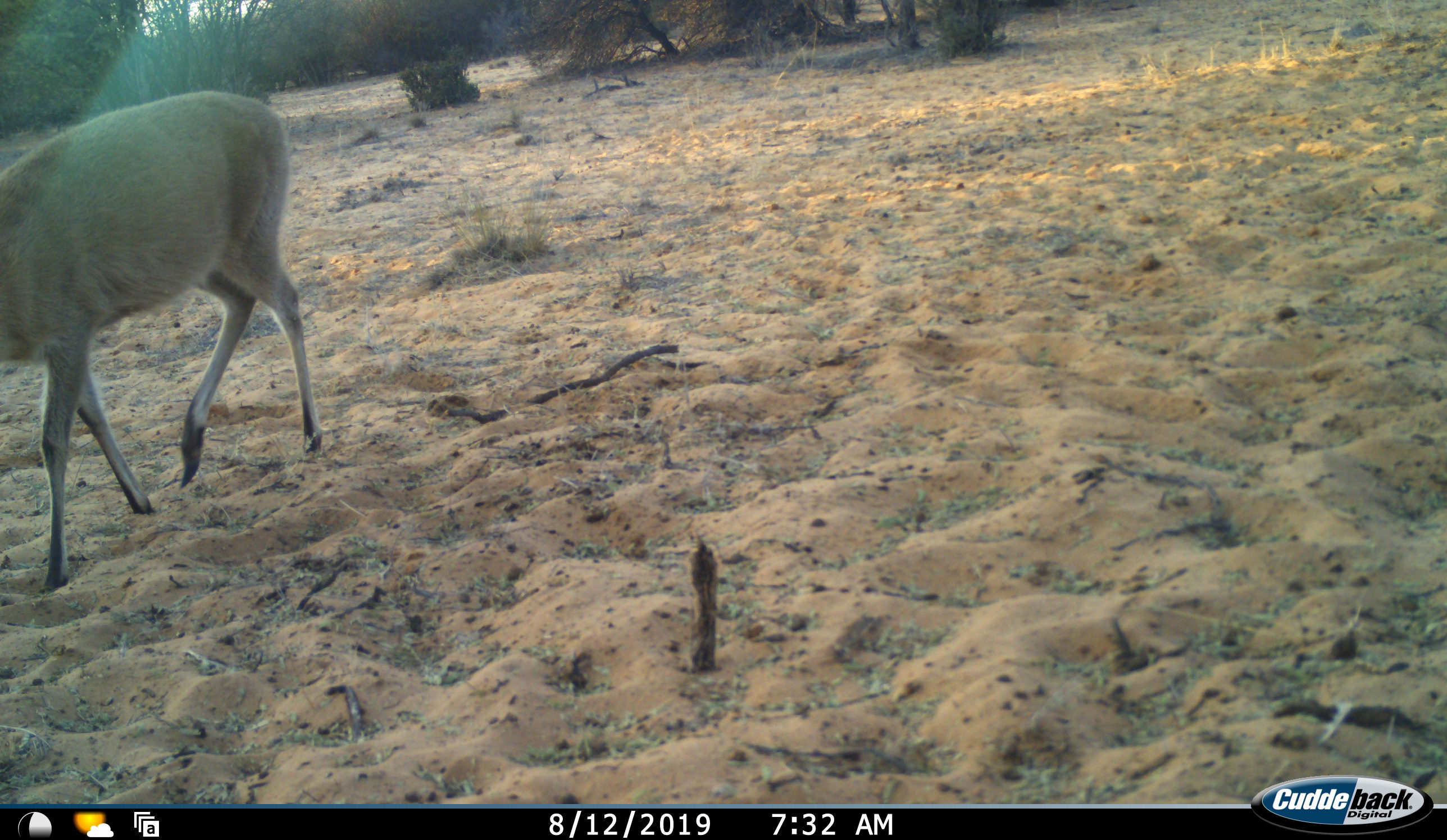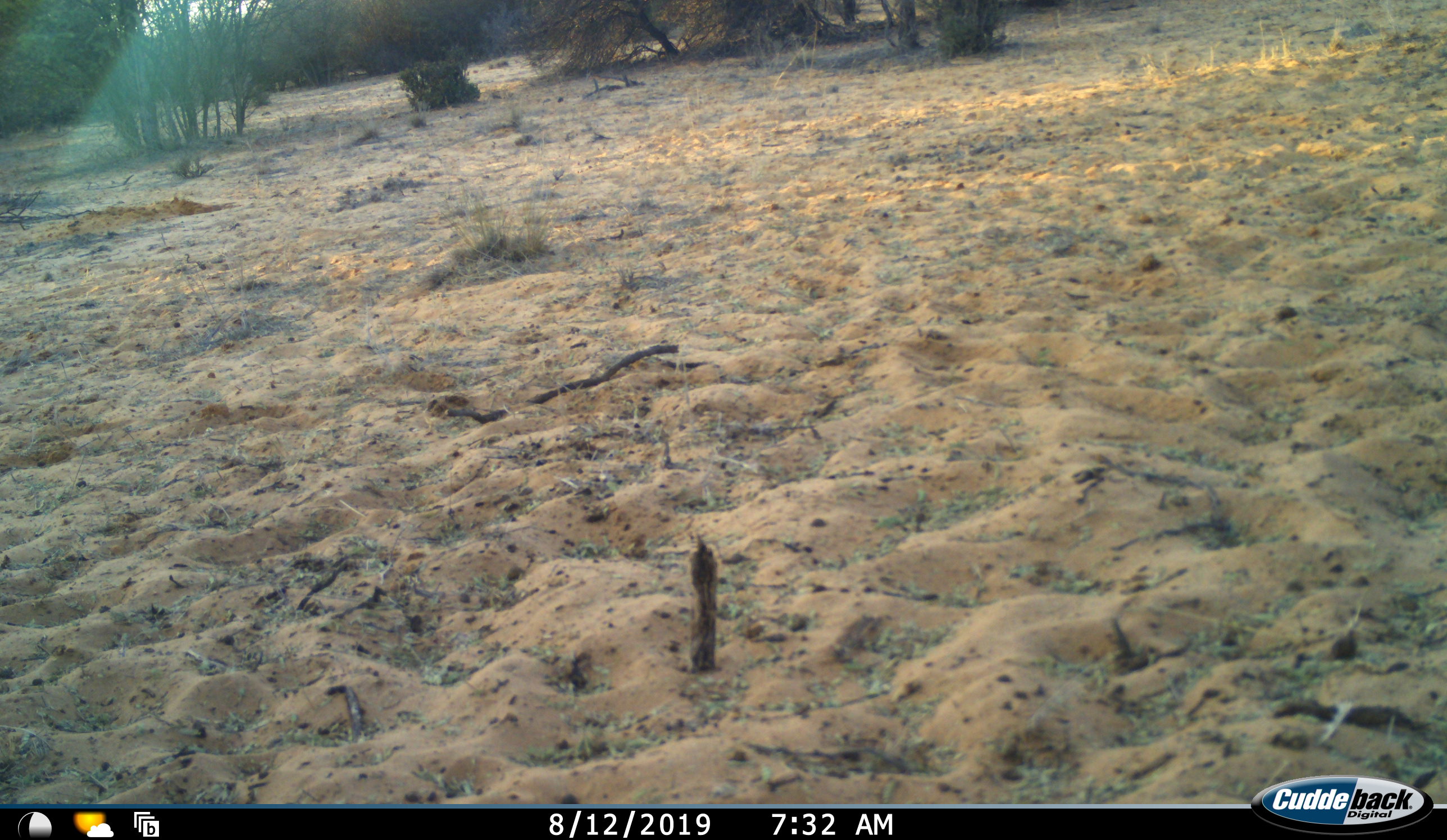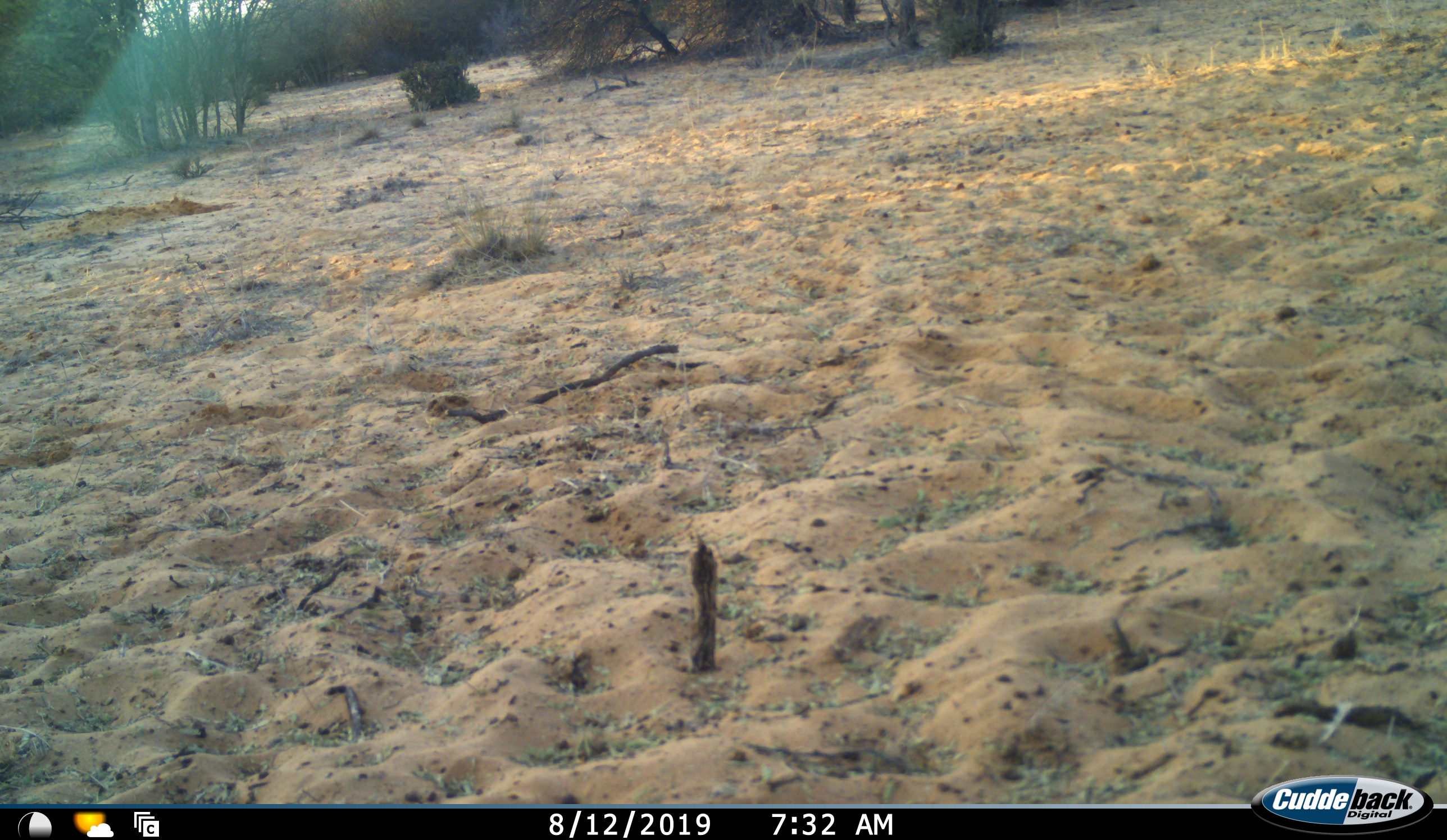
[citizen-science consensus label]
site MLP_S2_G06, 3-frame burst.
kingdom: Animalia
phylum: Chordata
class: Mammalia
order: Artiodactyla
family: Bovidae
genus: Sylvicapra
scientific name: Sylvicapra grimmia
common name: common duiker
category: duikercommongrey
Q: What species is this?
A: Duikercommongrey (common duiker) (Sylvicapra grimmia).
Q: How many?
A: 1.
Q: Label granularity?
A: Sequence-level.